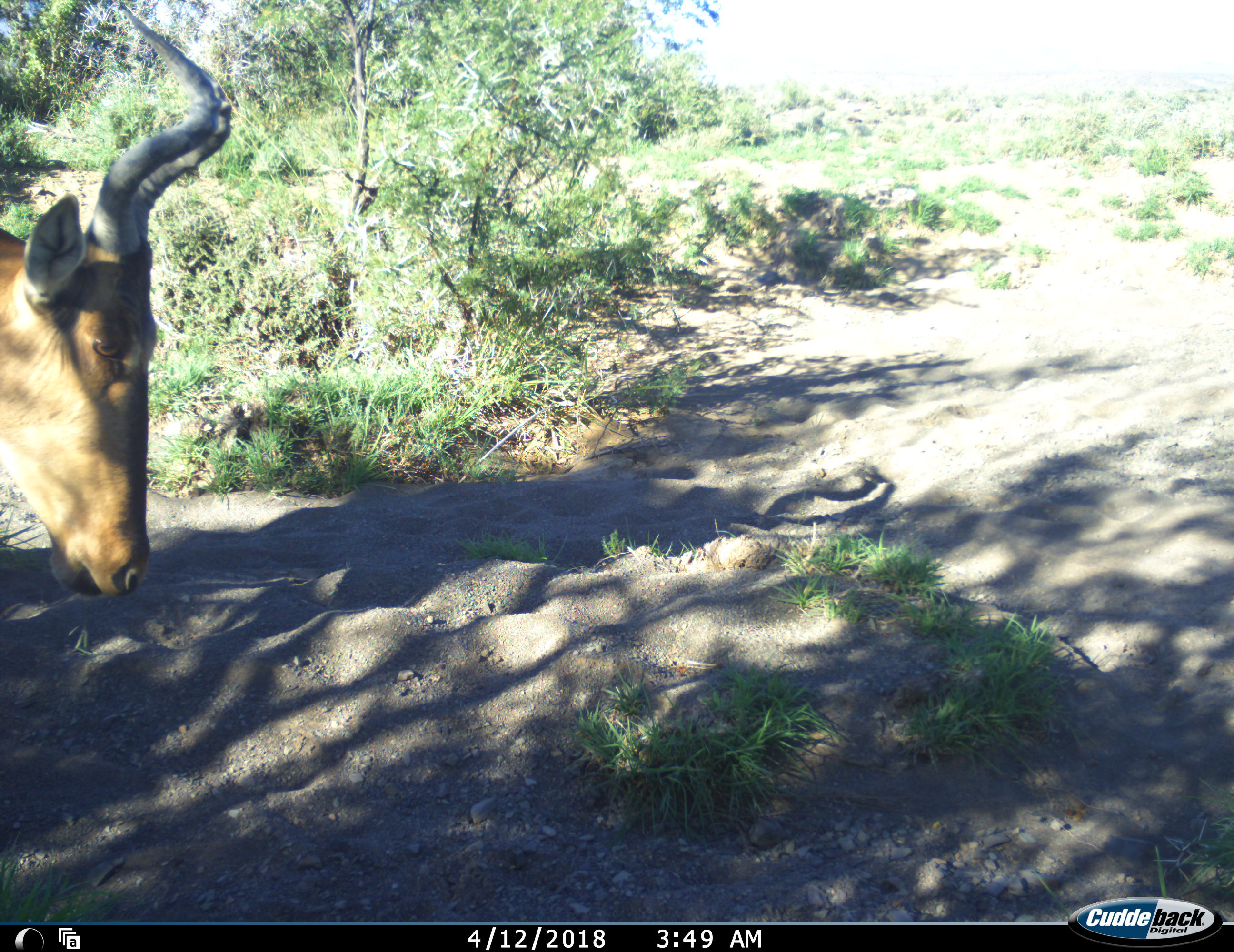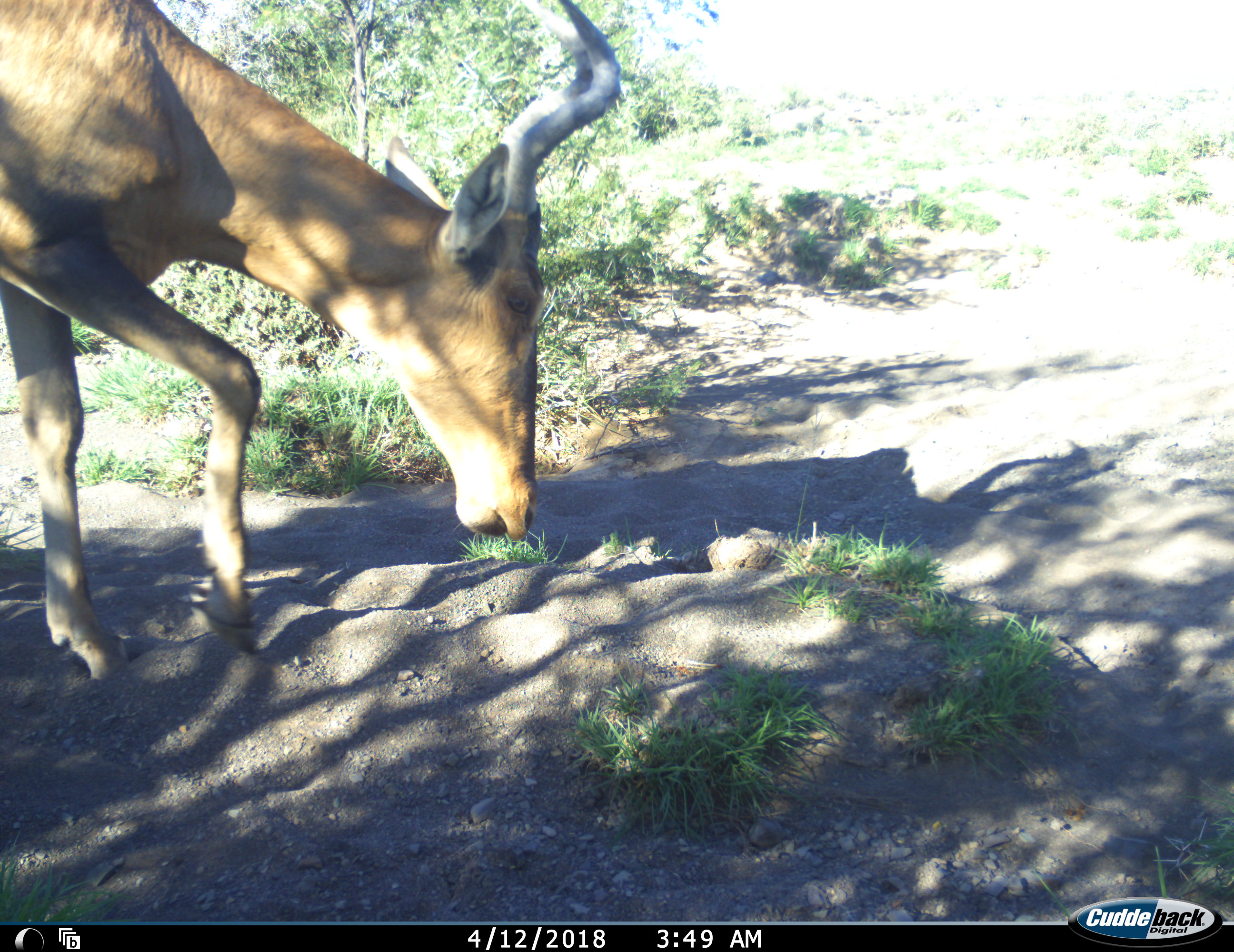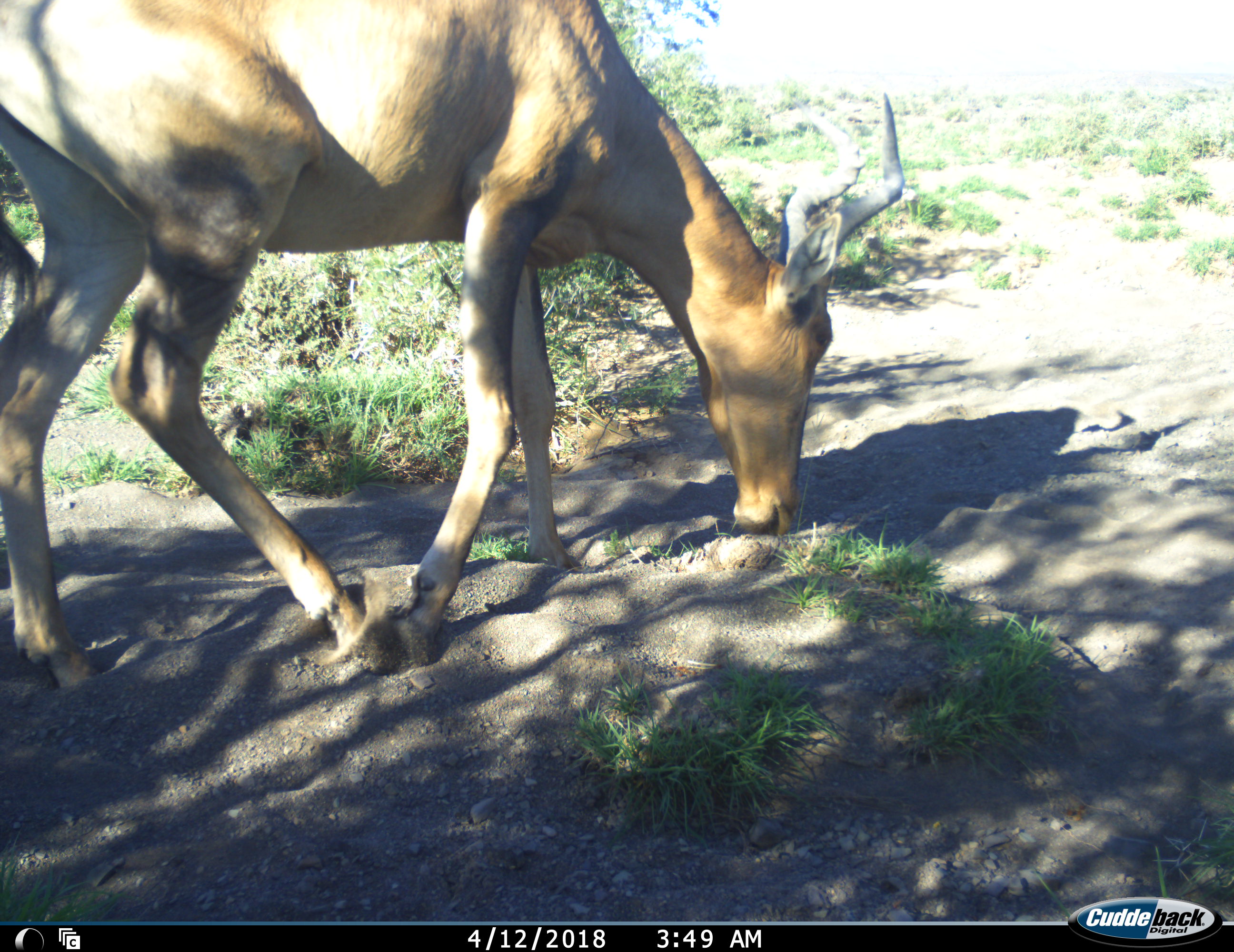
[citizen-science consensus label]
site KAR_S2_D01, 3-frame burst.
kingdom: Animalia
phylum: Chordata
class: Mammalia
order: Artiodactyla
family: Bovidae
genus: Alcelaphus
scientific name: Alcelaphus buselaphus caama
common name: red hartebeest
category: hartebeestred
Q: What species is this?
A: Hartebeestred (red hartebeest) (Alcelaphus buselaphus caama).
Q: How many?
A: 1.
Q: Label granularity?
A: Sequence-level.